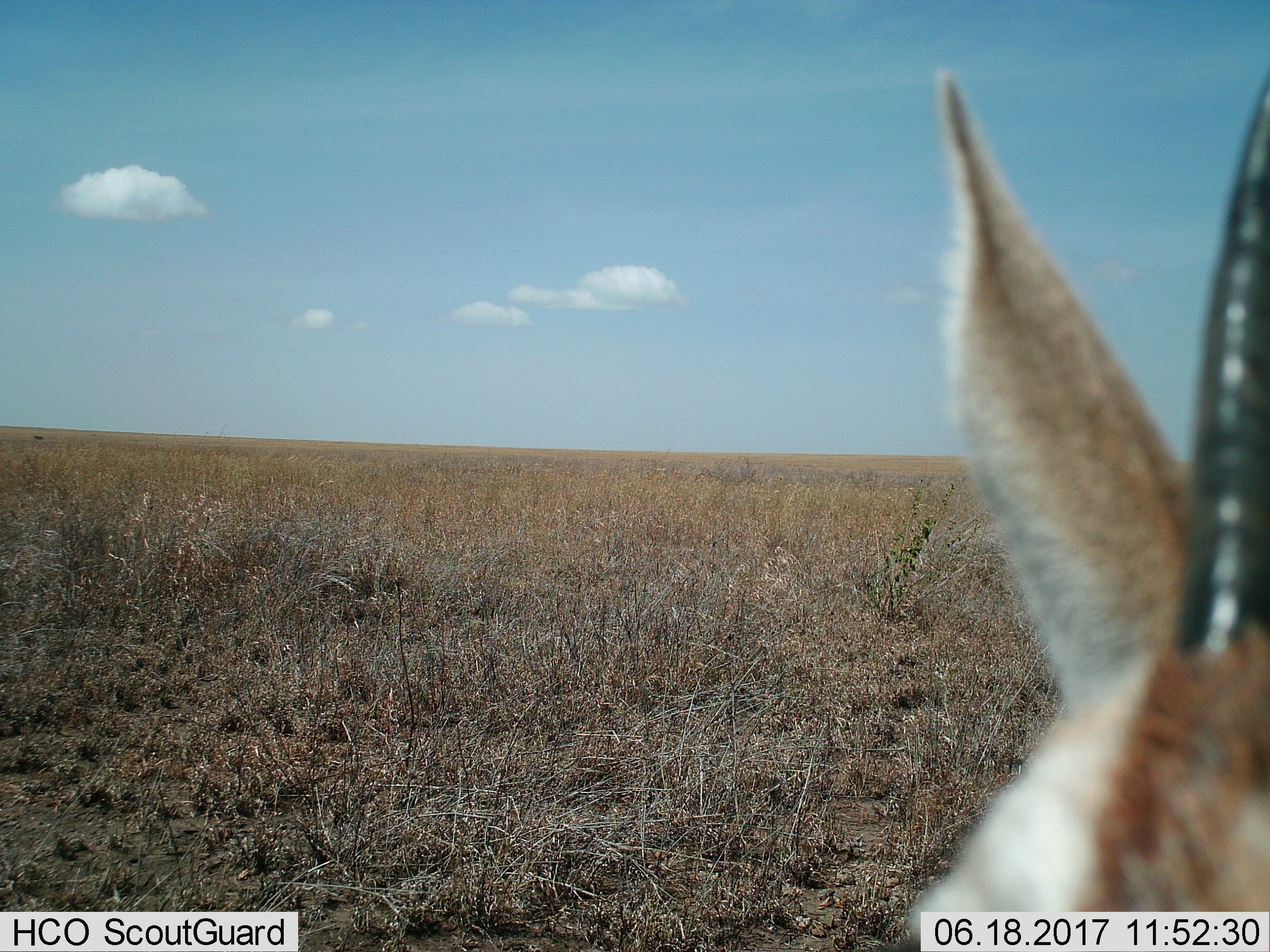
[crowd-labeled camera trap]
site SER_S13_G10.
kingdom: Animalia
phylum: Chordata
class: Mammalia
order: Artiodactyla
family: Bovidae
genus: Eudorcas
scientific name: Eudorcas thomsonii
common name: thomson's gazelle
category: gazellethomsons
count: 1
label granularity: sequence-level